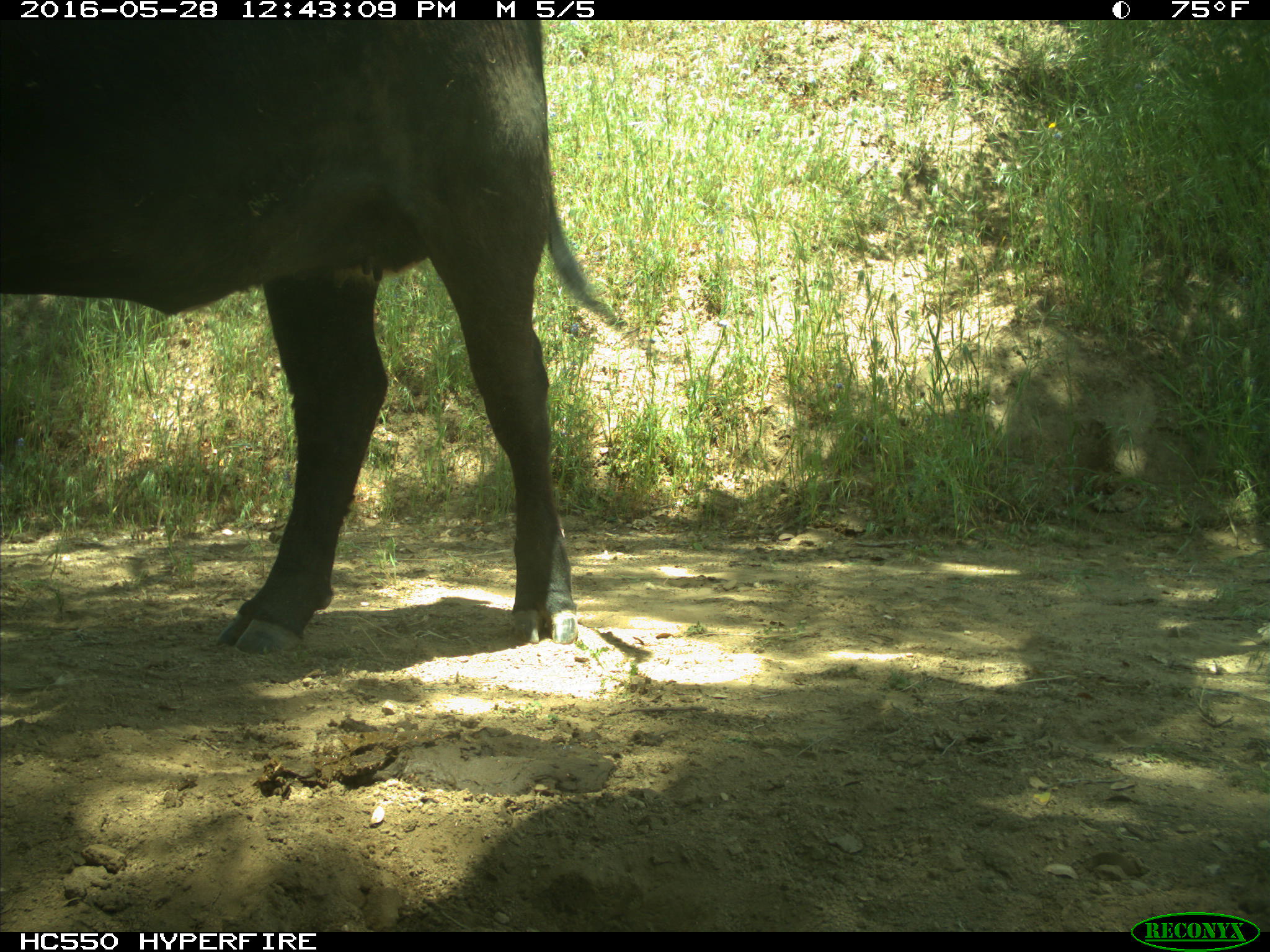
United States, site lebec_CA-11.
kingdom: Animalia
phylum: Chordata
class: Mammalia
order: Artiodactyla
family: Bovidae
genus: Bos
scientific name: Bos taurus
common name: domestic cow